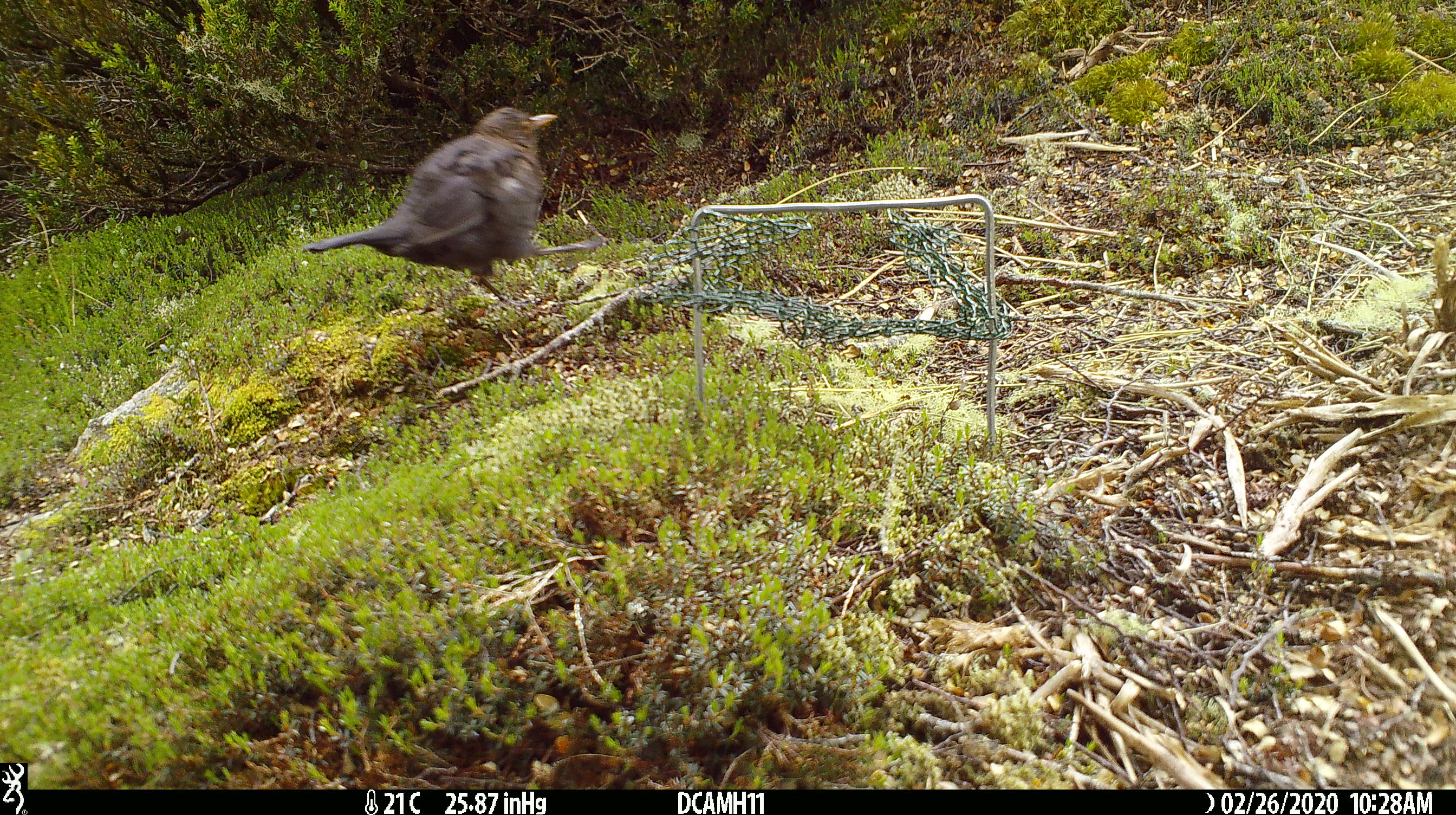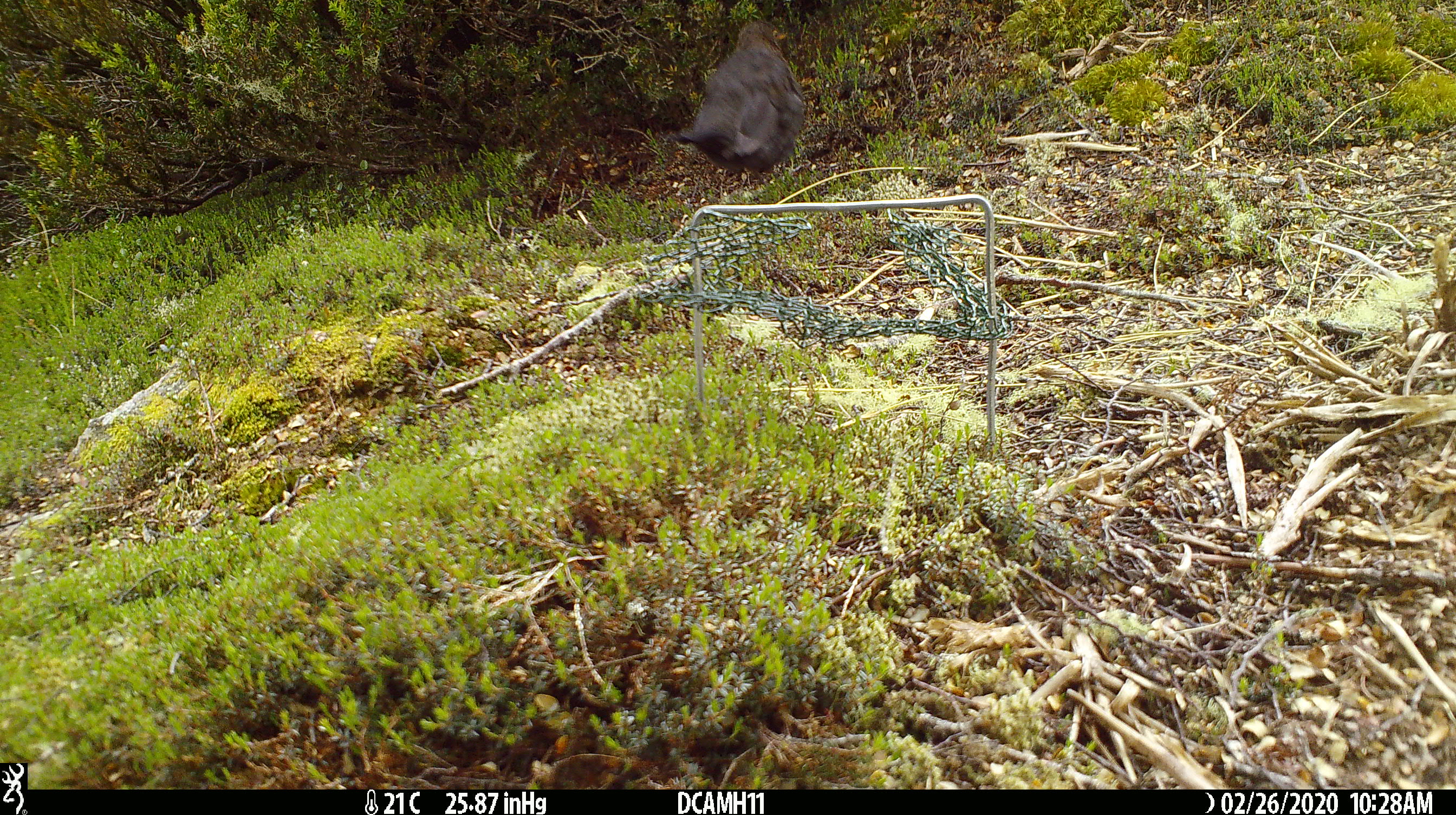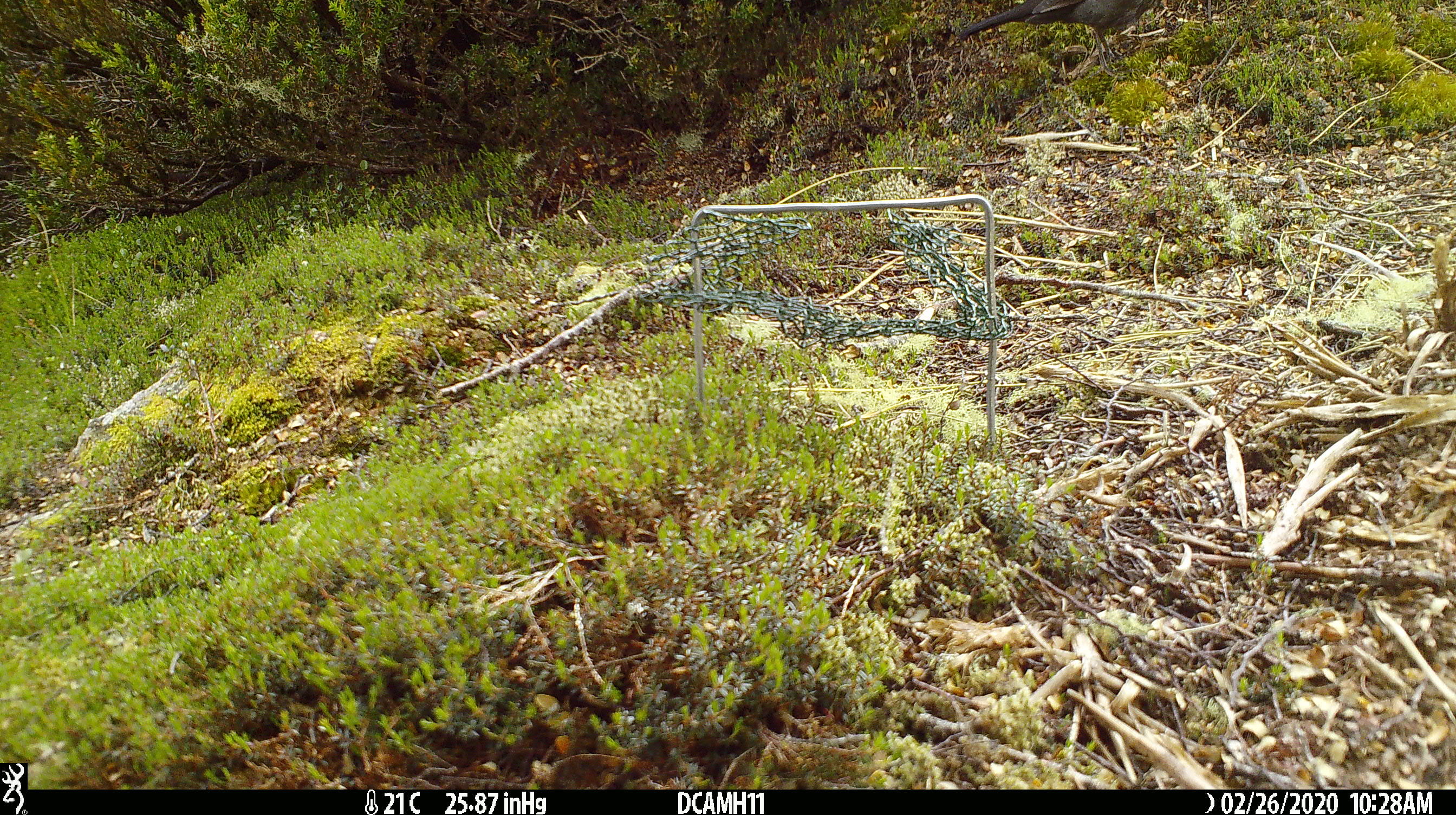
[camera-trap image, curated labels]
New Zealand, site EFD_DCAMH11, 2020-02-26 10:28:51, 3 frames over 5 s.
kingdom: Animalia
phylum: Chordata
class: Aves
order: Passeriformes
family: Turdidae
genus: Turdus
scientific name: Turdus merula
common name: eurasian blackbird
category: blackbird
Blackbird (eurasian blackbird) (Turdus merula).